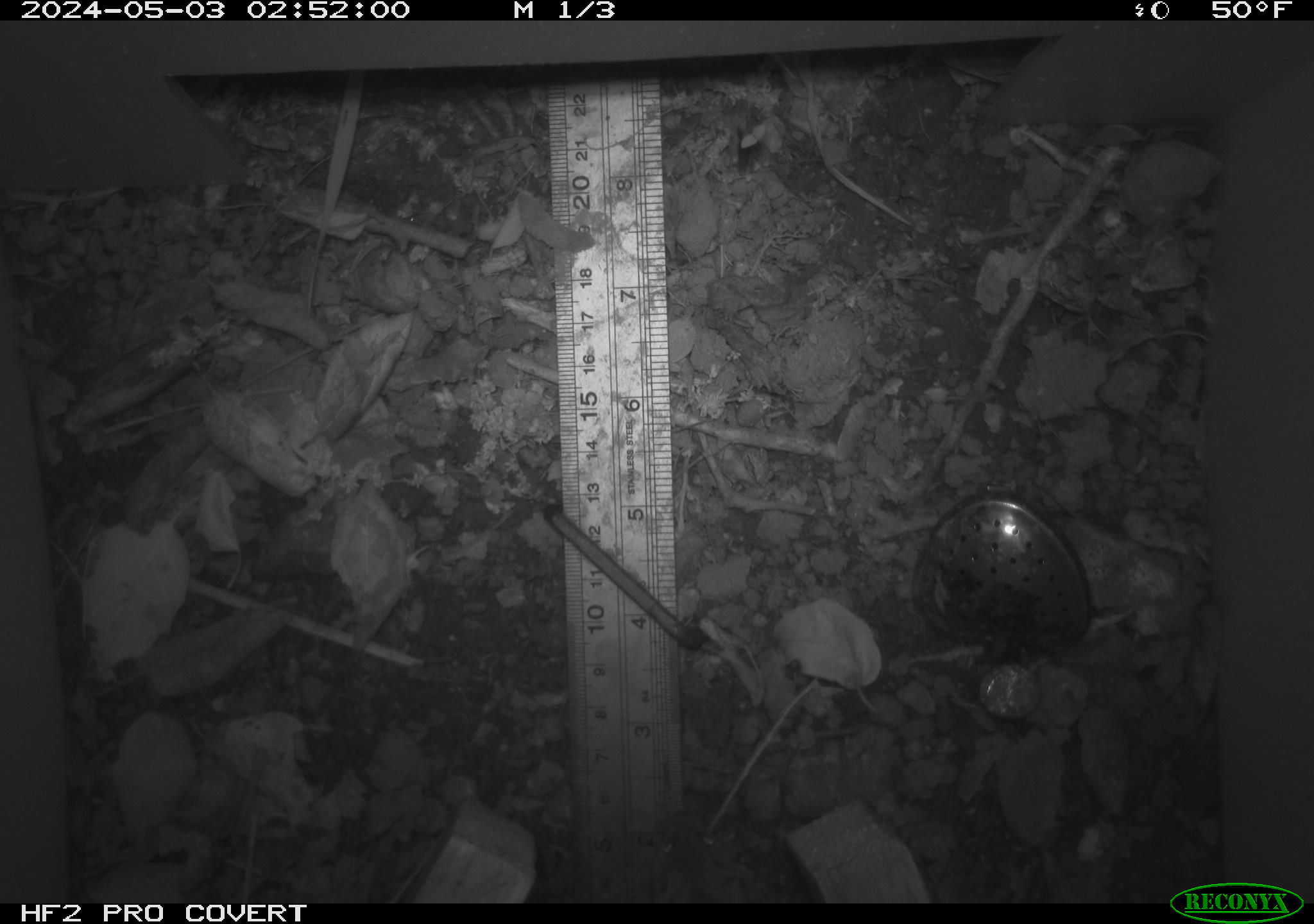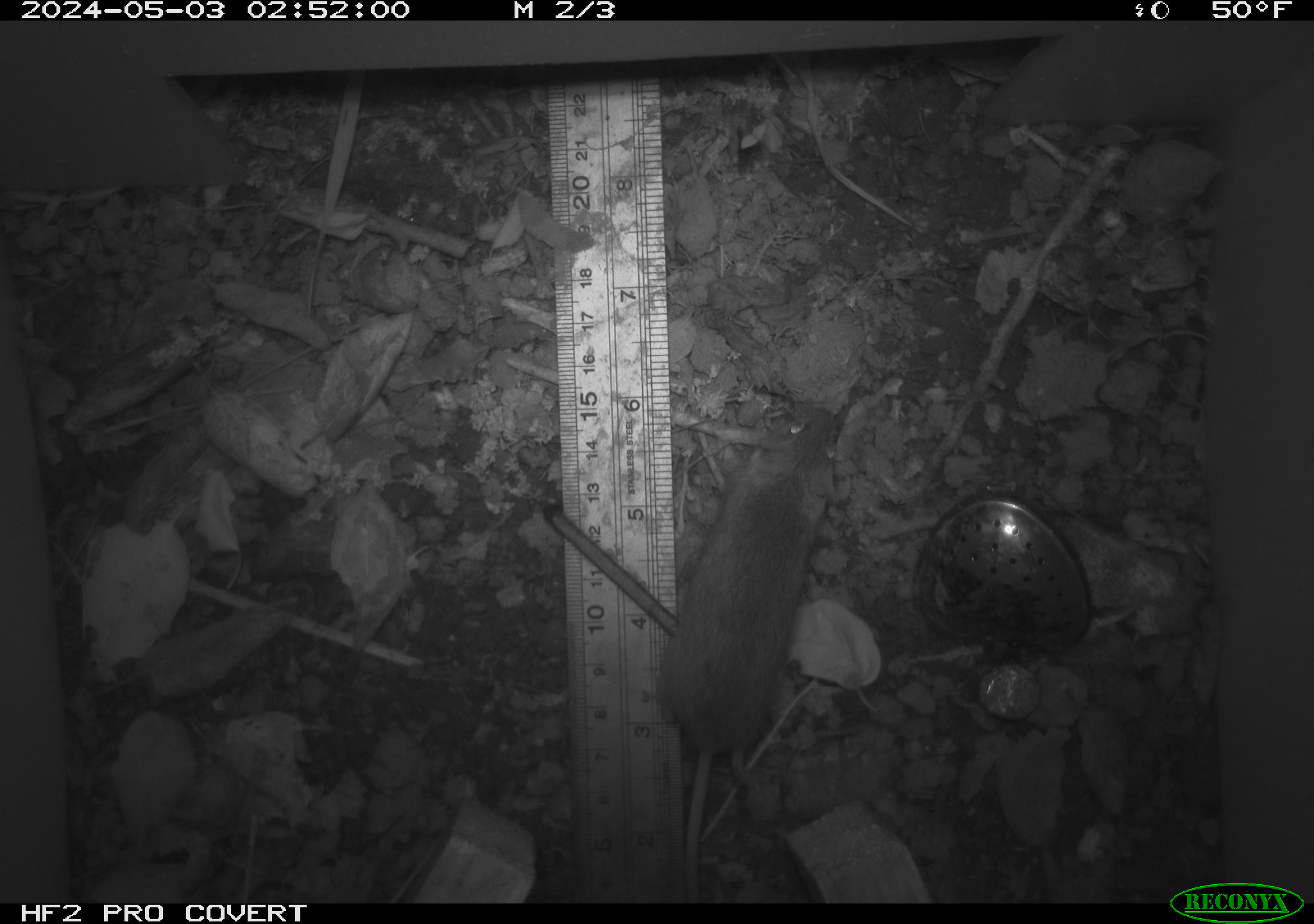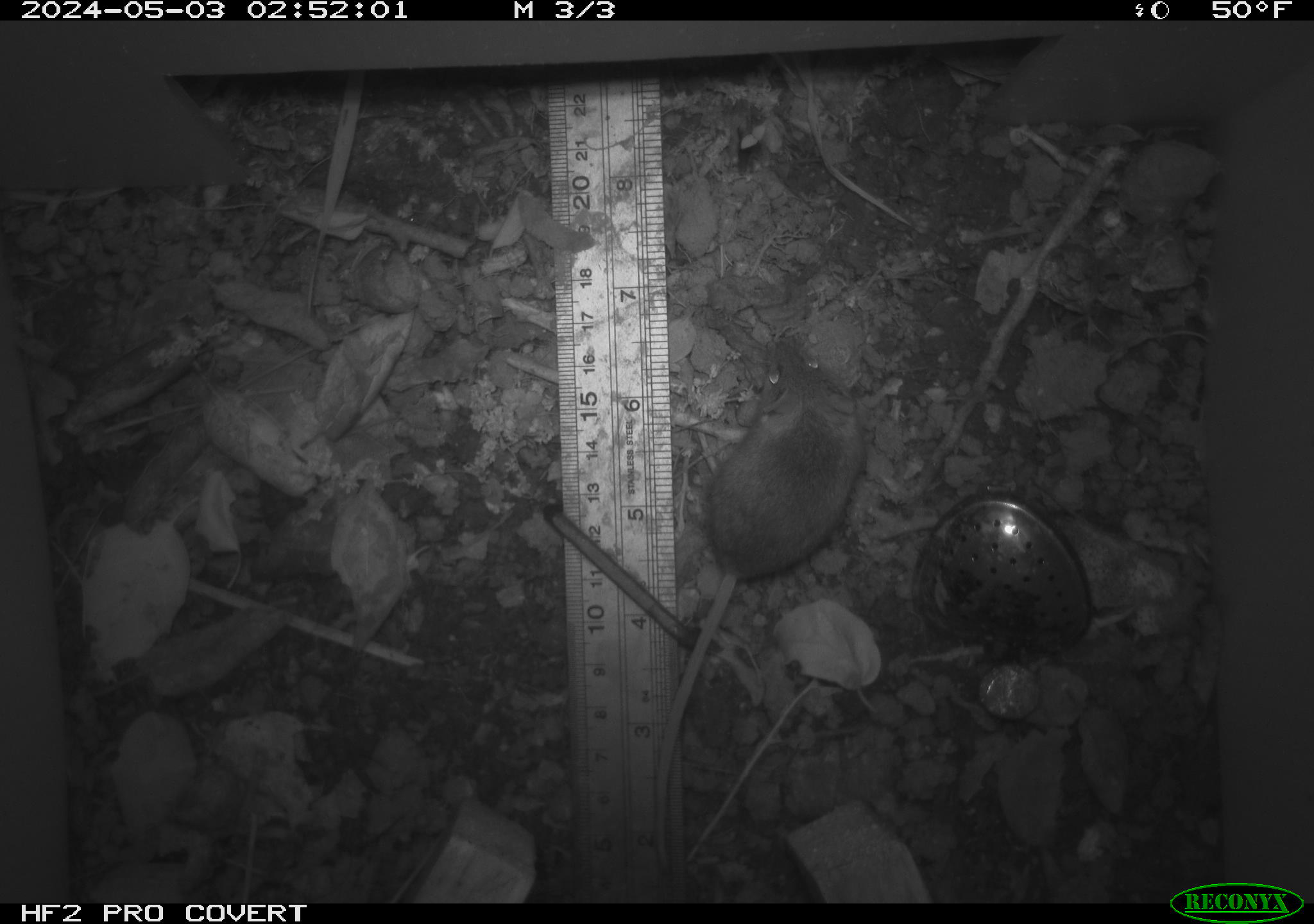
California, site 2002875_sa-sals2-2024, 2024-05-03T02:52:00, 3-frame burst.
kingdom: Animalia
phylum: Chordata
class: Mammalia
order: Rodentia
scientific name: Rodentia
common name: mouse species